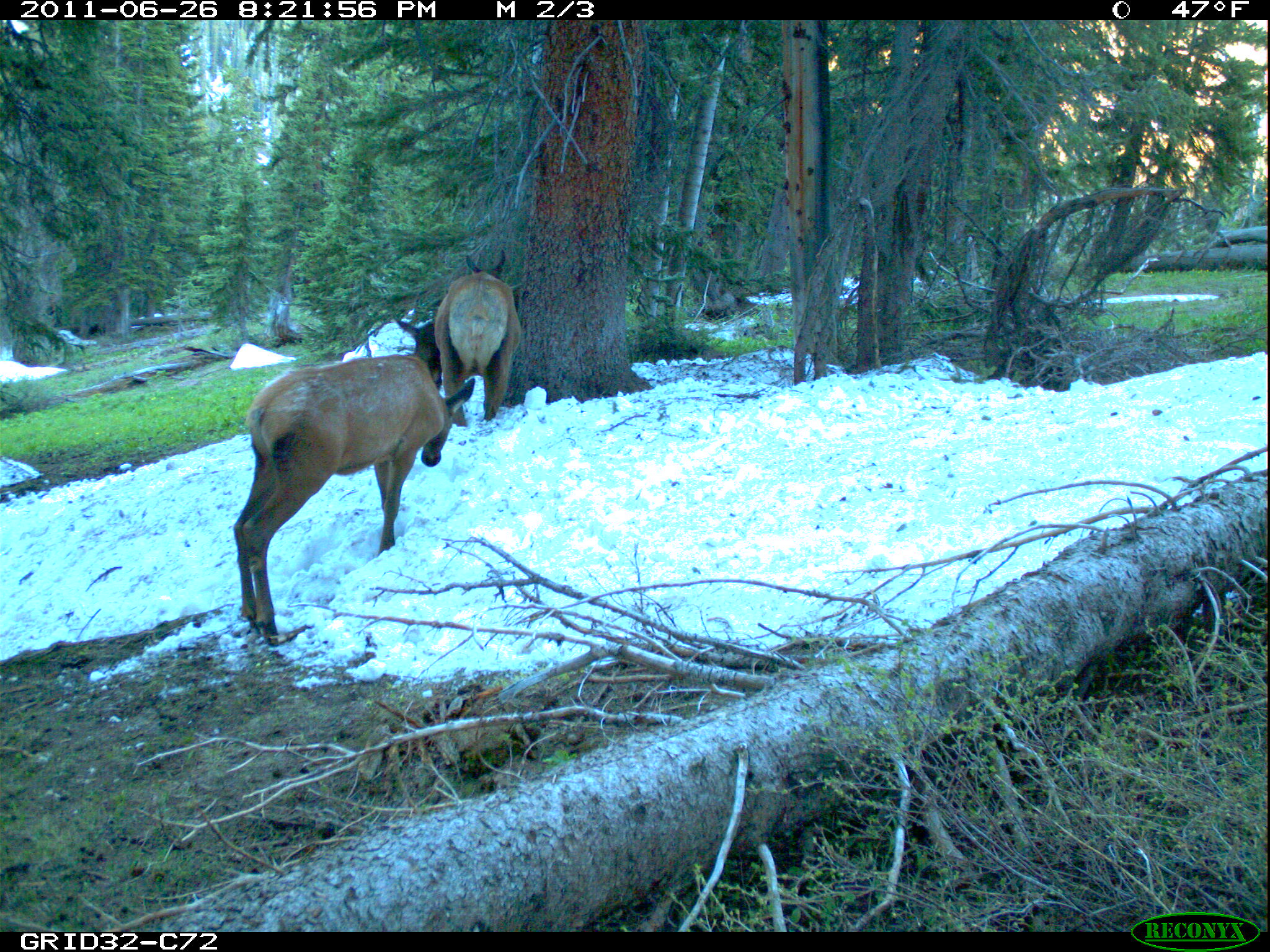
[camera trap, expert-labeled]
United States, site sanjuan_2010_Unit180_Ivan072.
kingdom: Animalia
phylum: Chordata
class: Mammalia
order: Artiodactyla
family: Cervidae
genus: Cervus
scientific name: Cervus elaphus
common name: red deer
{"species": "Cervus elaphus (red deer)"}